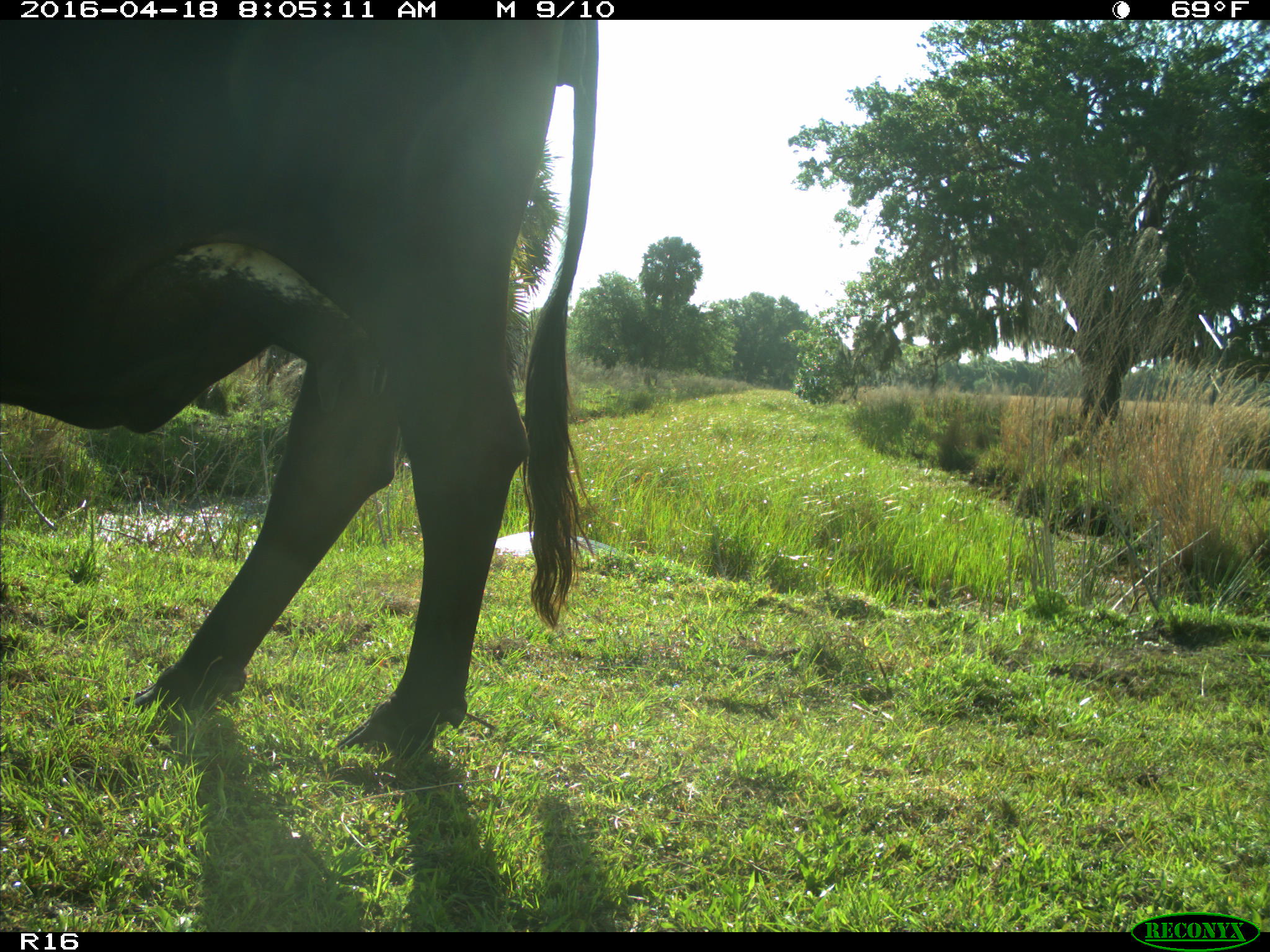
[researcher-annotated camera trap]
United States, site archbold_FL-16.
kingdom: Animalia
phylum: Chordata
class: Mammalia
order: Artiodactyla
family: Bovidae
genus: Bos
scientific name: Bos taurus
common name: domestic cow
Bos taurus (domestic cow).